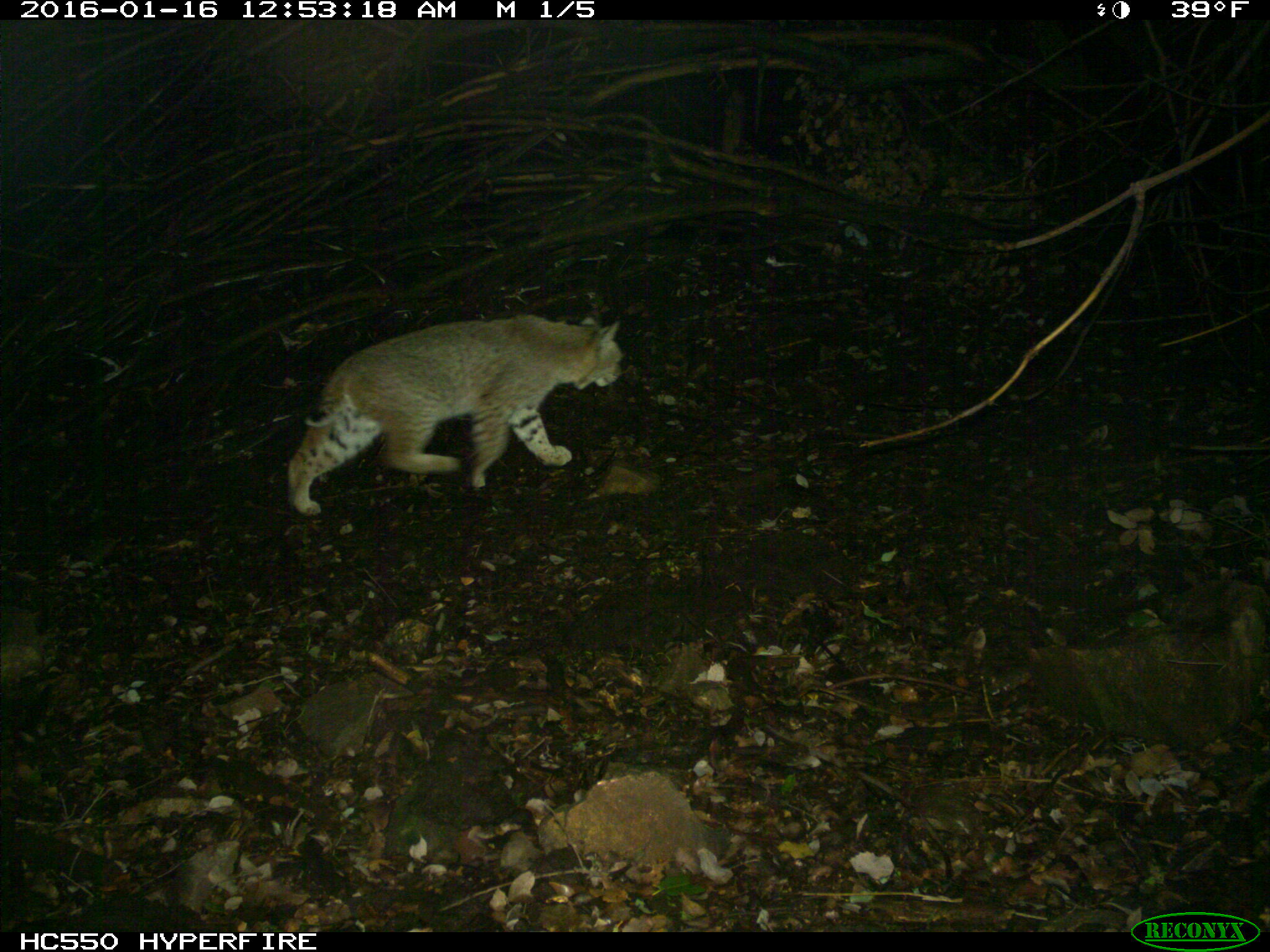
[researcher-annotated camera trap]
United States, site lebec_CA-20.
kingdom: Animalia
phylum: Chordata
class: Mammalia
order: Carnivora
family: Felidae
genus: Lynx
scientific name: Lynx rufus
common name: bobcat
Lynx rufus (bobcat).